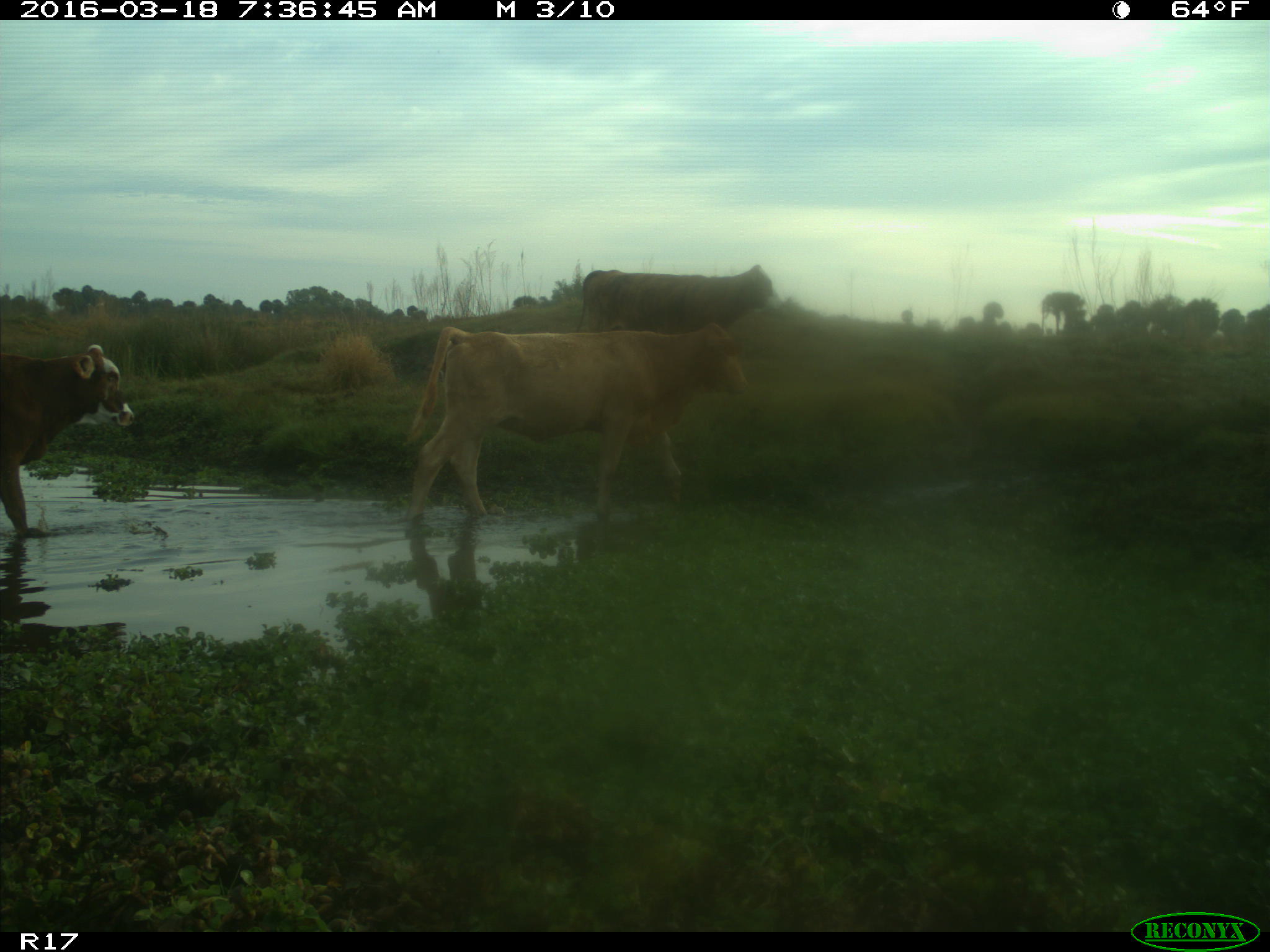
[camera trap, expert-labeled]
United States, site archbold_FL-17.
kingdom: Animalia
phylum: Chordata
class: Mammalia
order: Artiodactyla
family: Bovidae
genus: Bos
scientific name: Bos taurus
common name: domestic cow